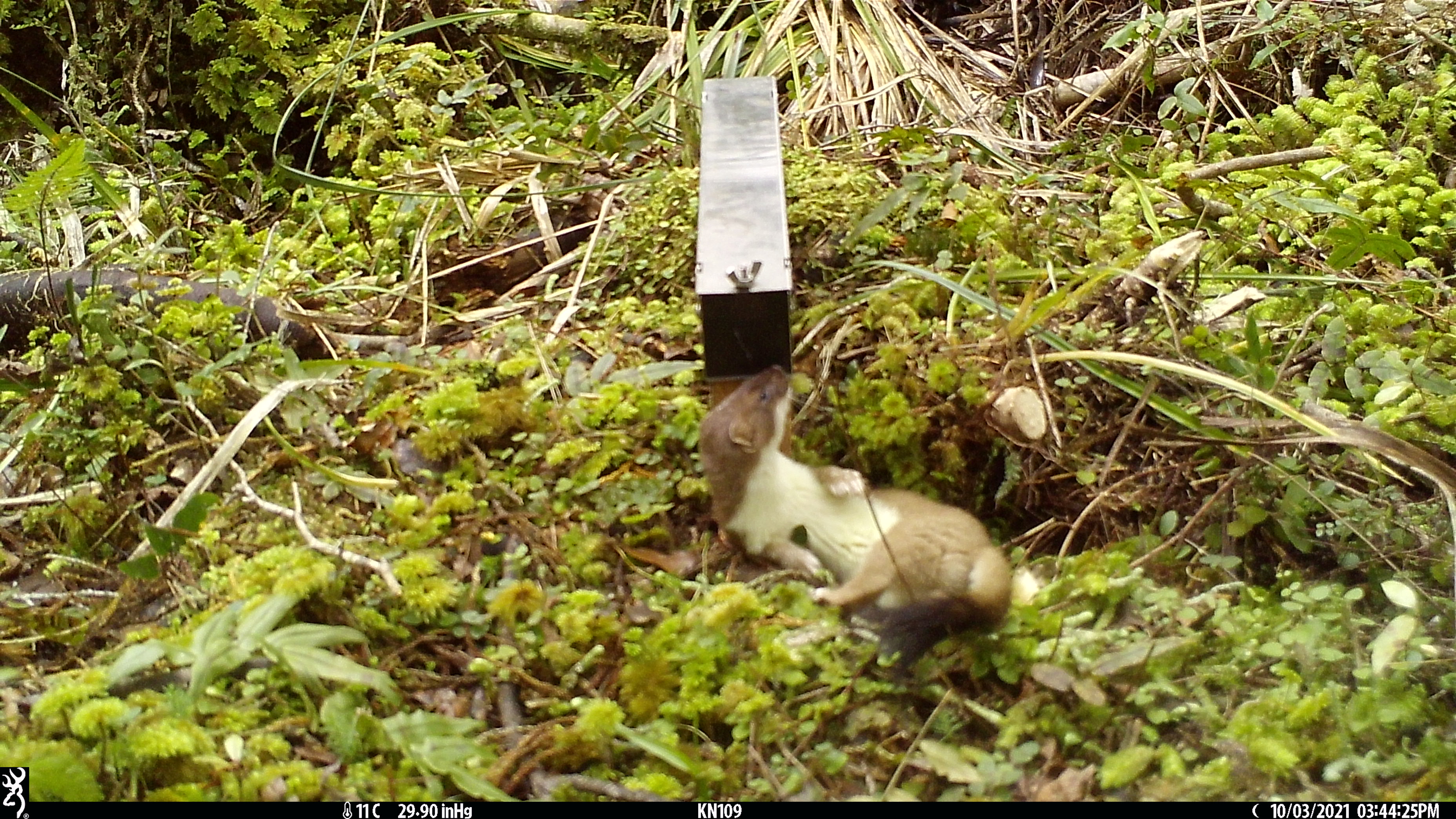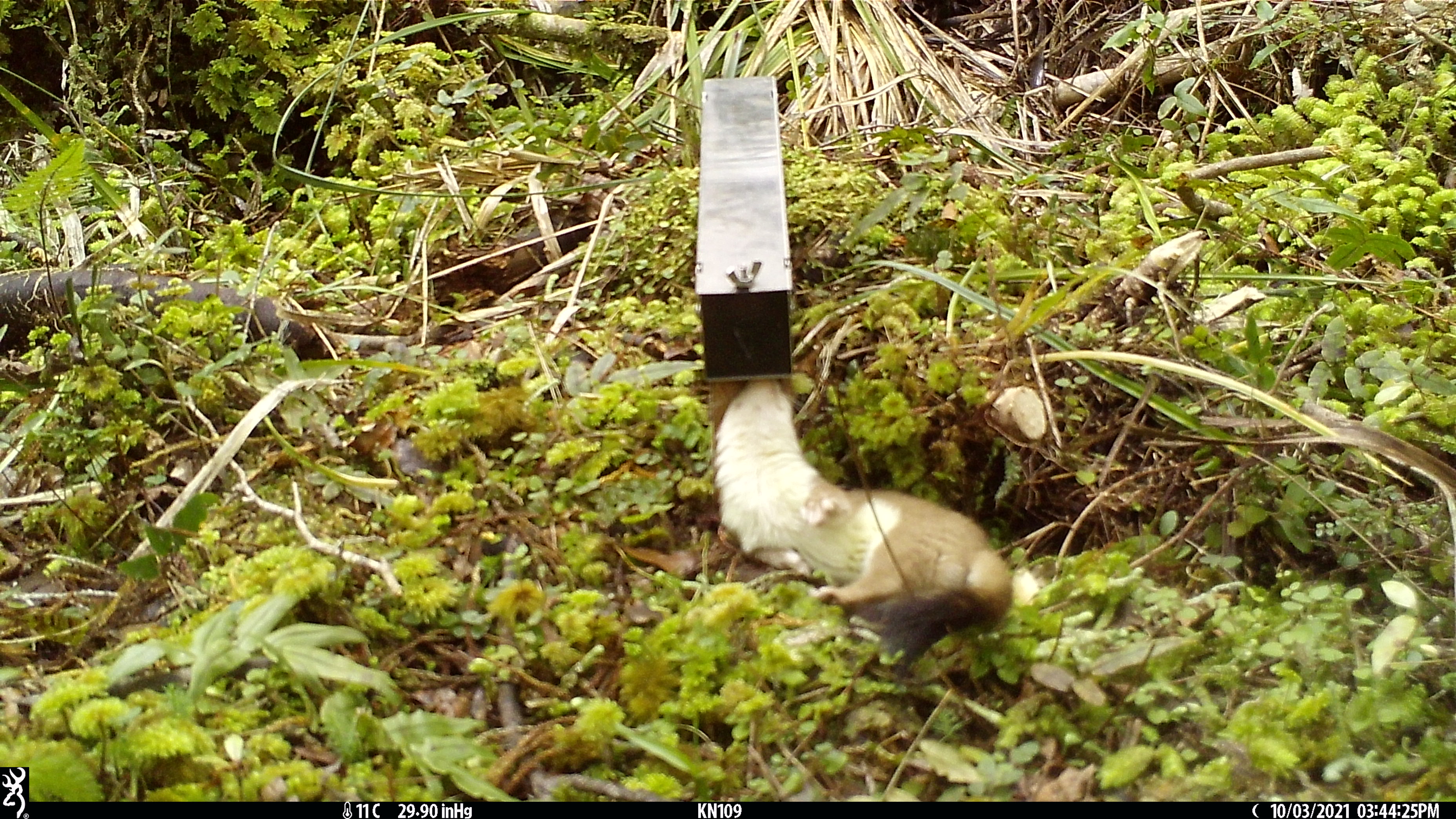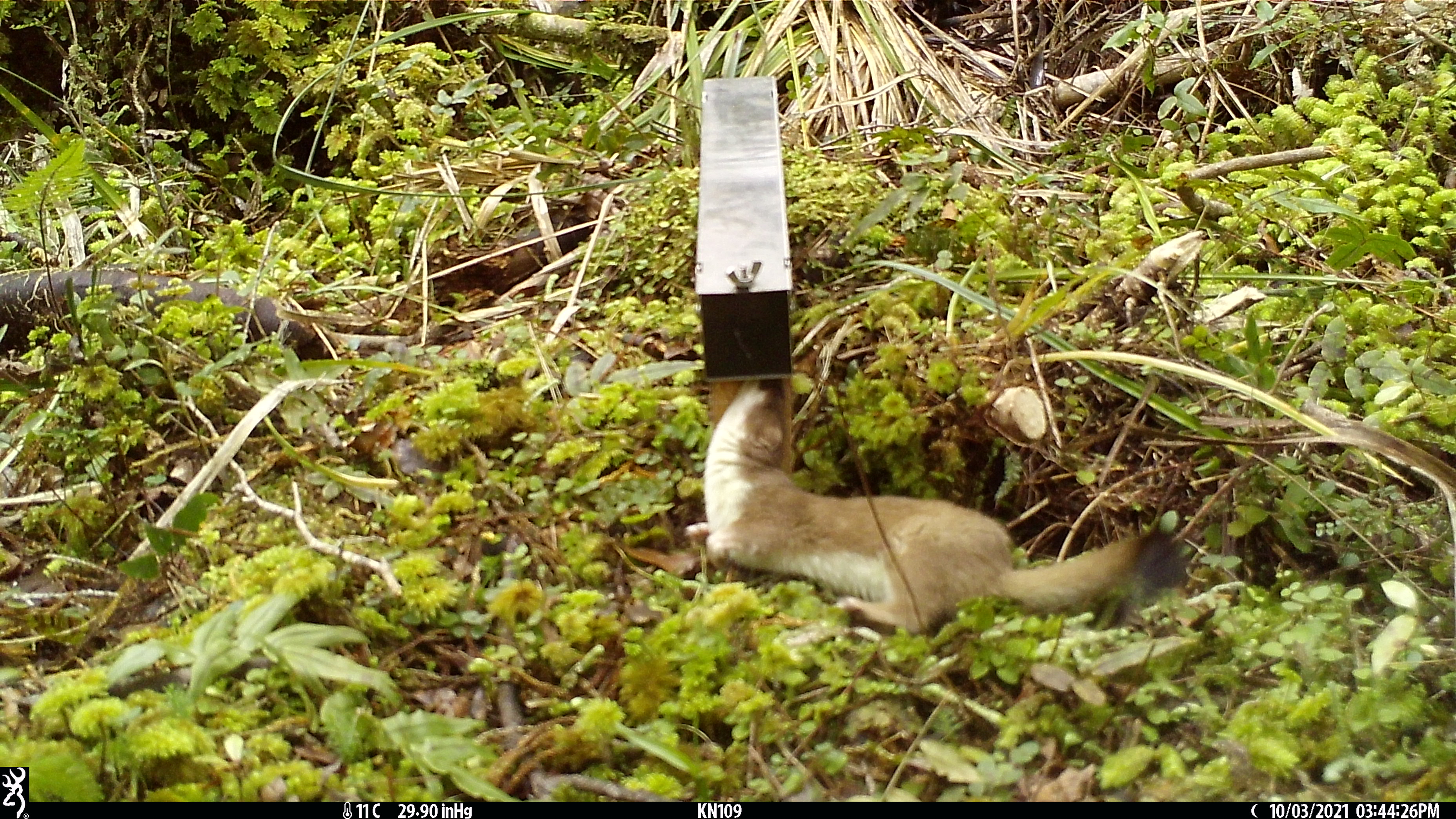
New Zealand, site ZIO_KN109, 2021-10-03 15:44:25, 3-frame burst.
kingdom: Animalia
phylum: Chordata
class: Mammalia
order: Carnivora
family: Mustelidae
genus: Mustela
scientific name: Mustela erminea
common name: stoat